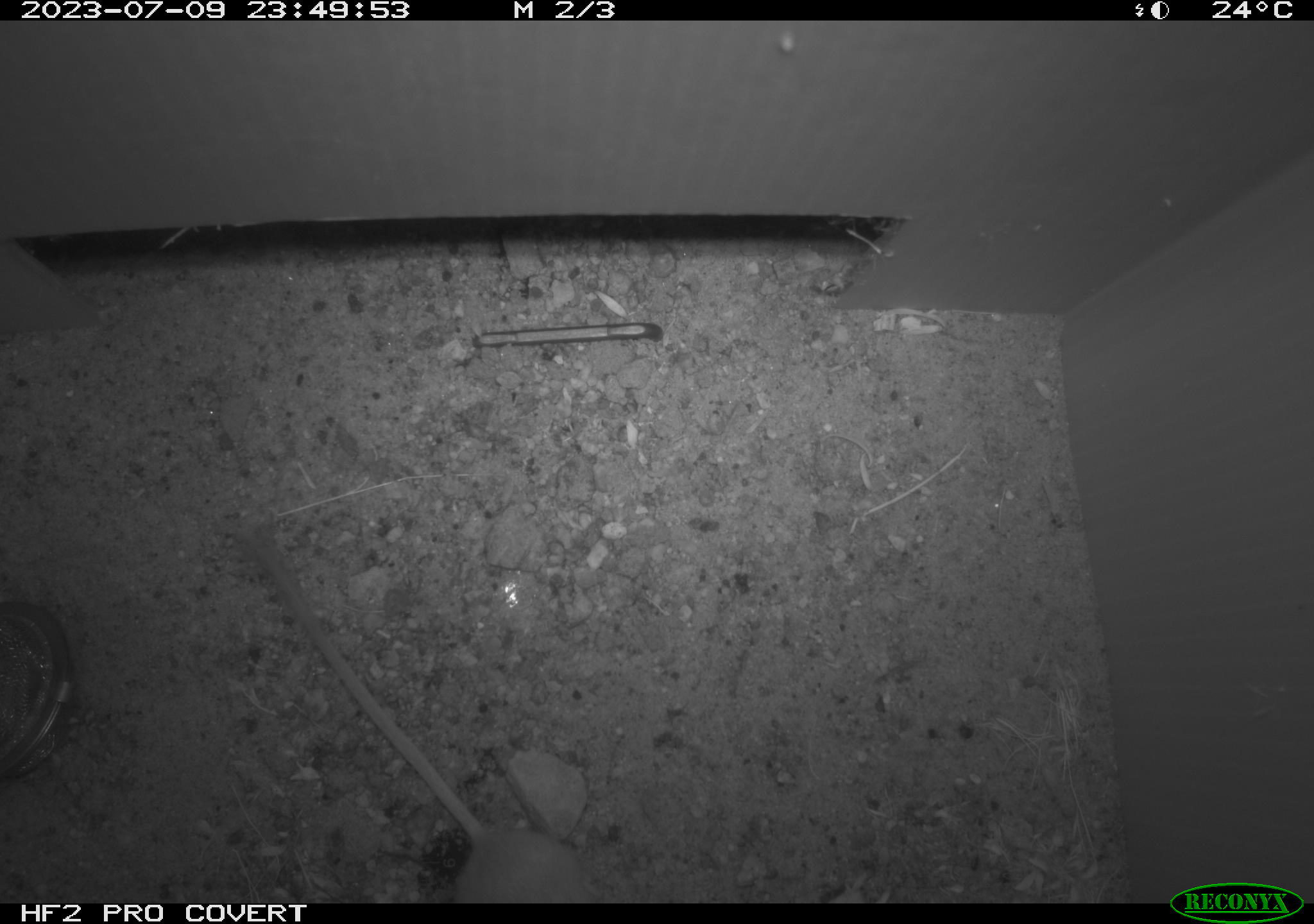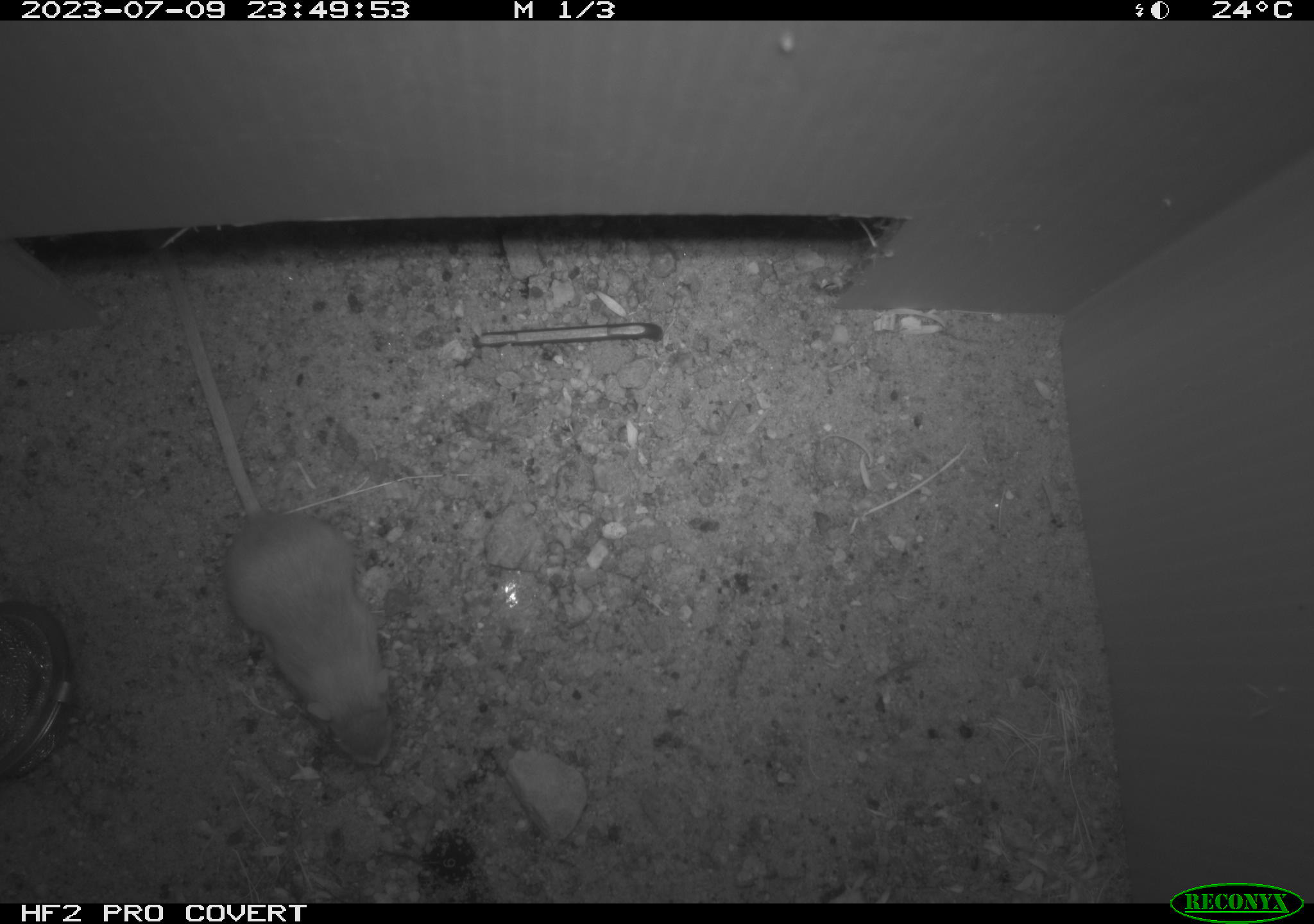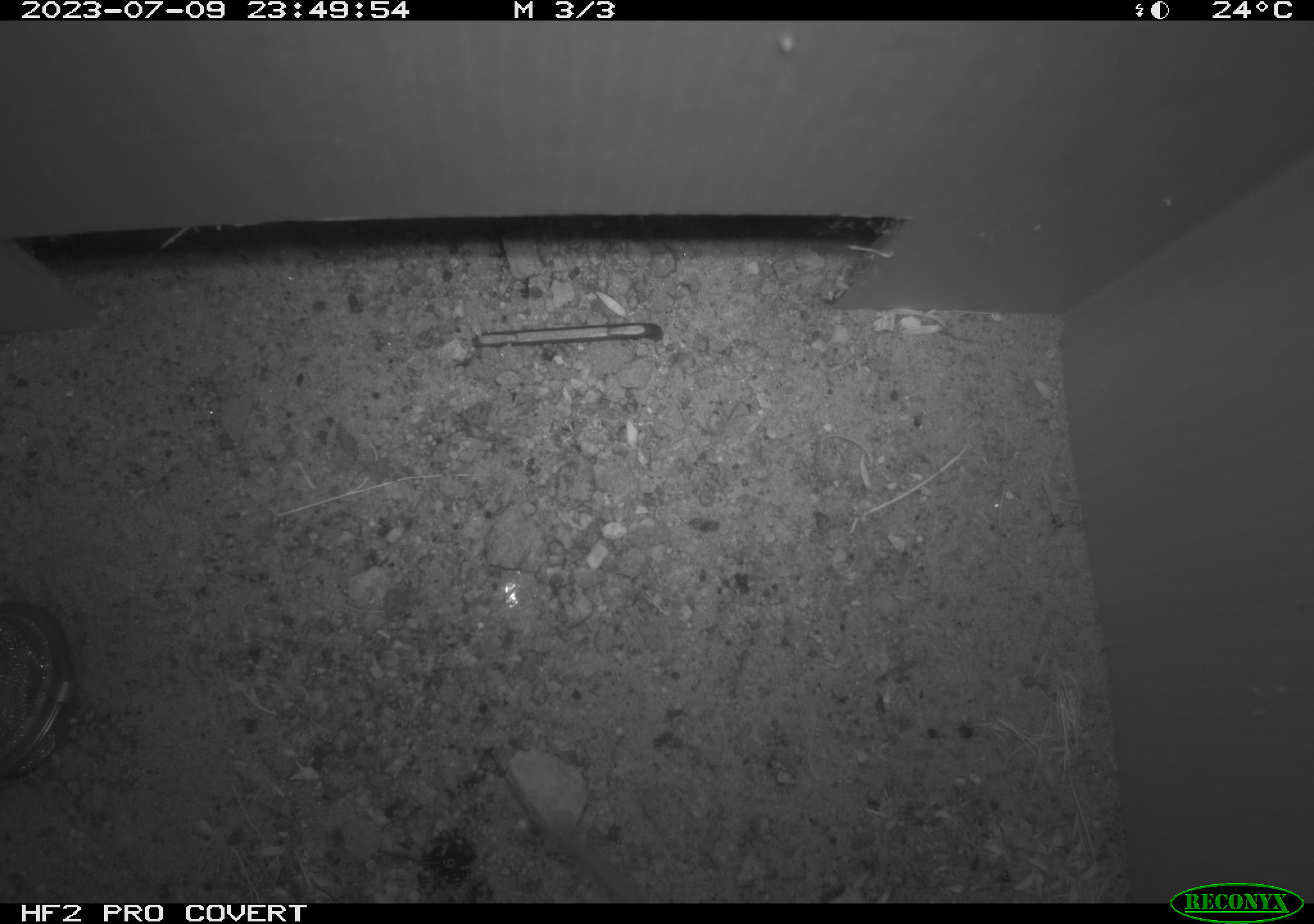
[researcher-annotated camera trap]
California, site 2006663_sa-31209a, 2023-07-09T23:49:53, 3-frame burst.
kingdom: Animalia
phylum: Chordata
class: Mammalia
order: Rodentia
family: Heteromyidae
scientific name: Heteromyidae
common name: kangaroo rats and pocket mice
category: heteromyidae family